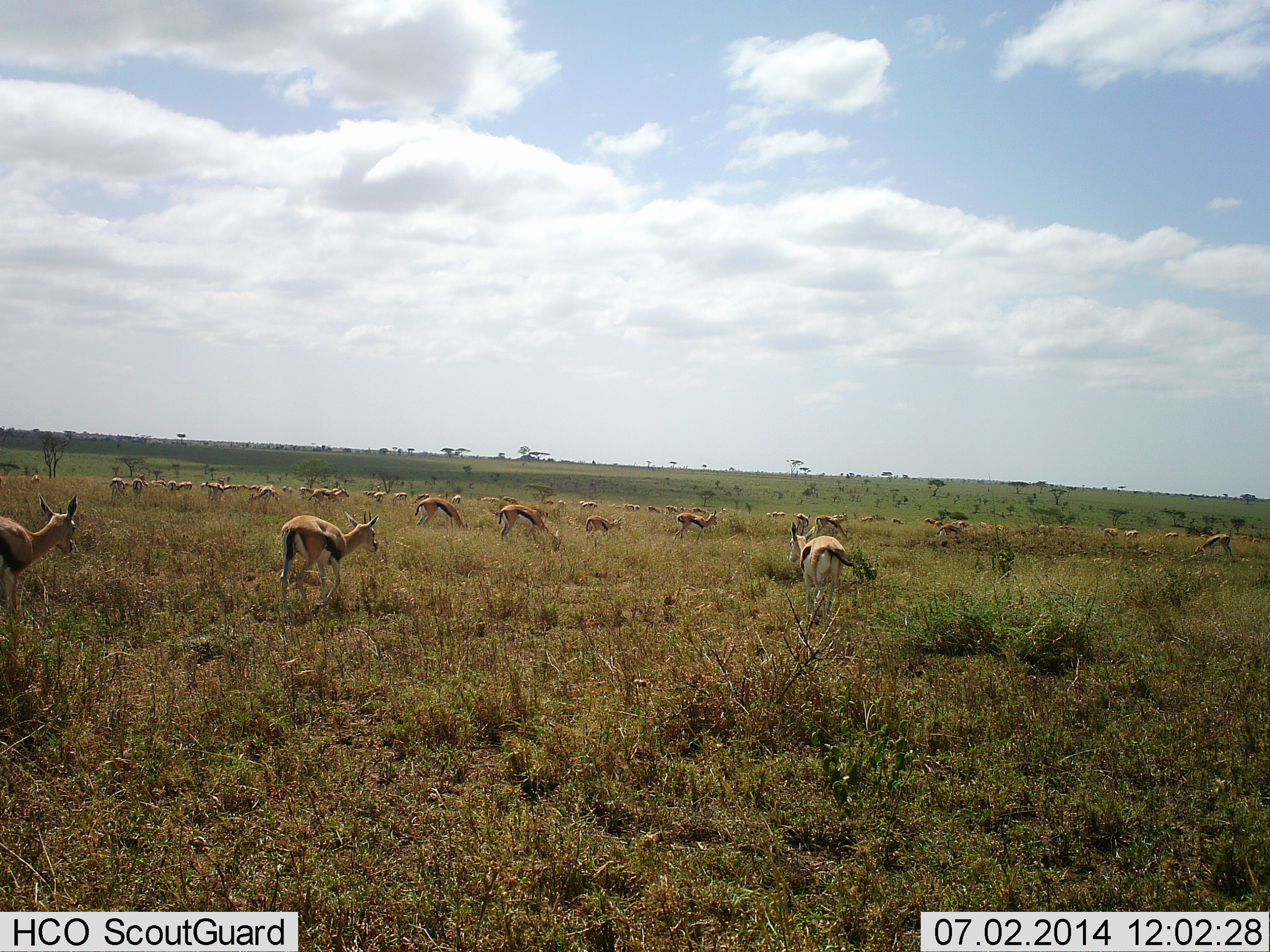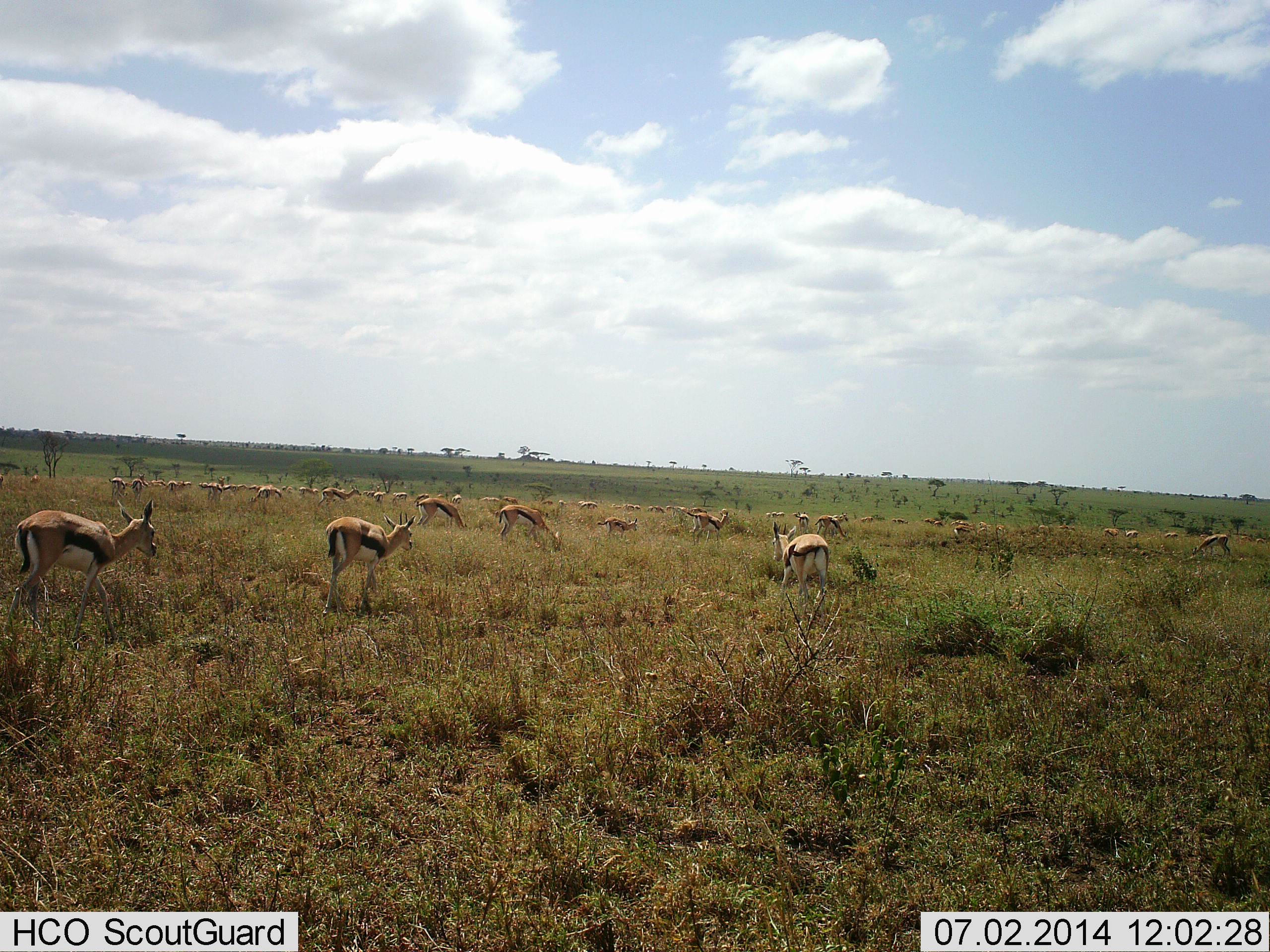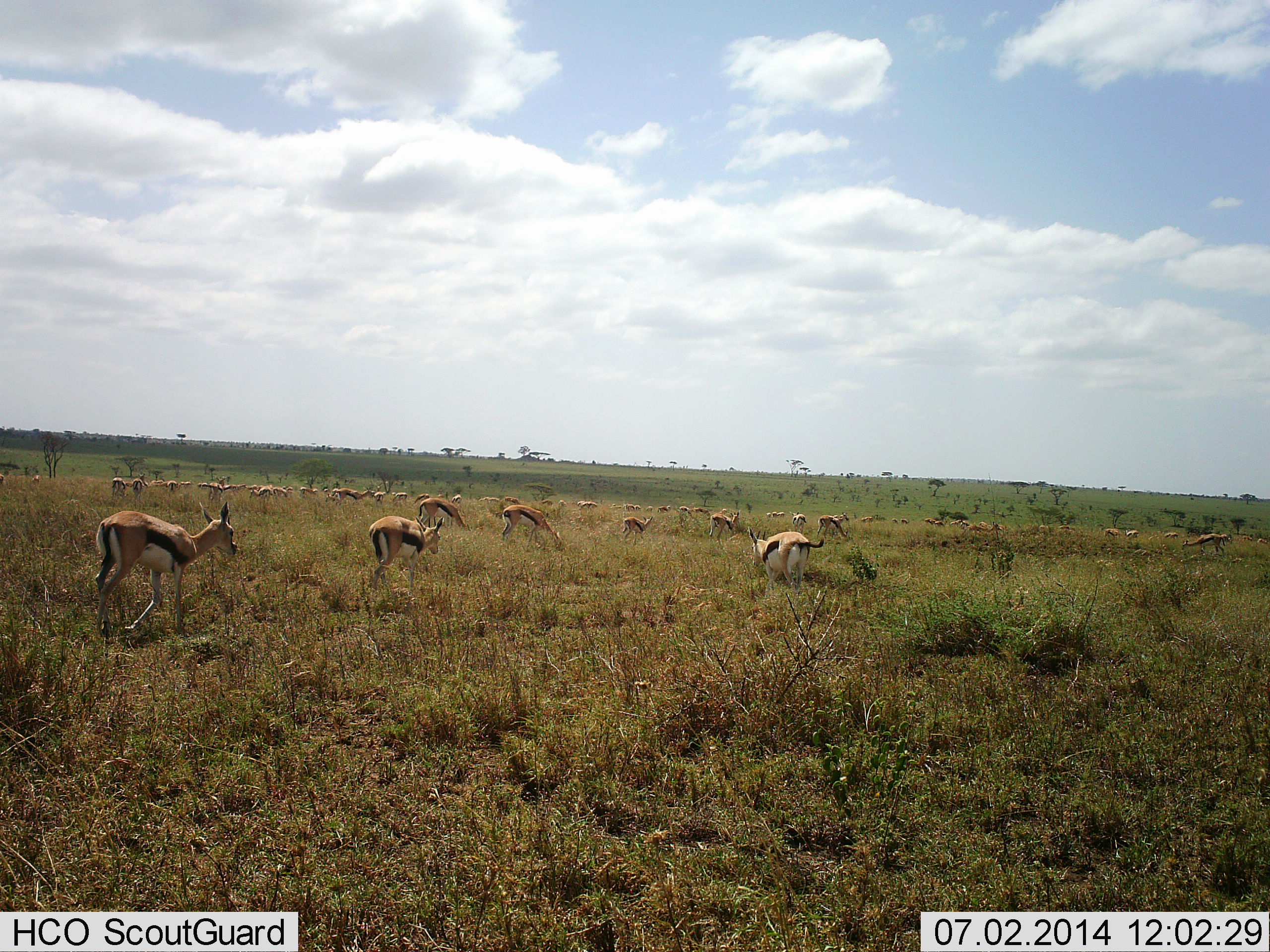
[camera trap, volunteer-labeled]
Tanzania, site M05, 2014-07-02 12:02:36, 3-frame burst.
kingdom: Animalia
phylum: Chordata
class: Mammalia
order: Artiodactyla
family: Bovidae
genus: Eudorcas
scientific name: Eudorcas thomsonii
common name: thomson's gazelle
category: gazellethomsons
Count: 11-50.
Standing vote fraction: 60%.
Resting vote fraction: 10%.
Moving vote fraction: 40%.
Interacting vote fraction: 10%.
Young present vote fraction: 20%.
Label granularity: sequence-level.